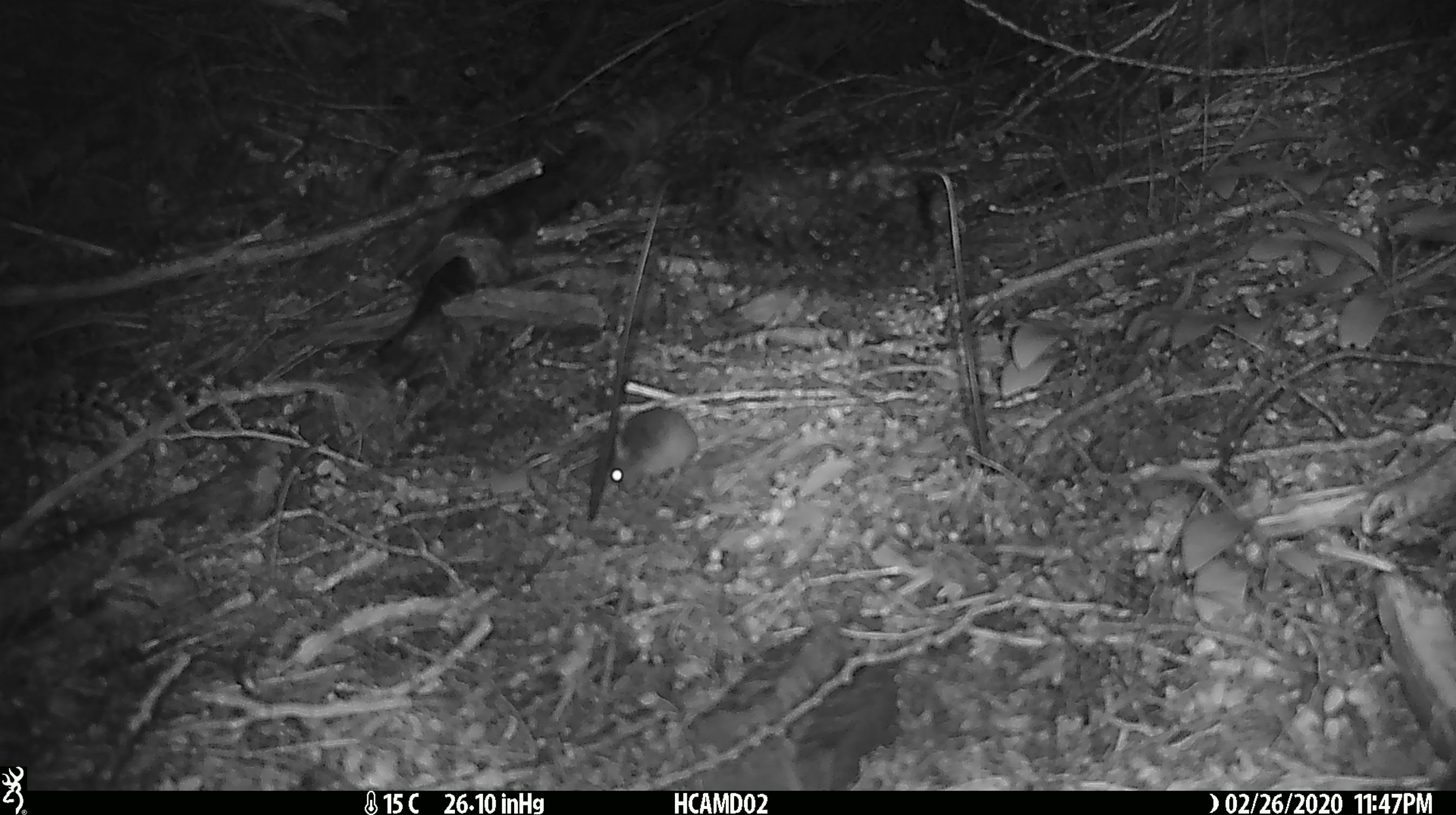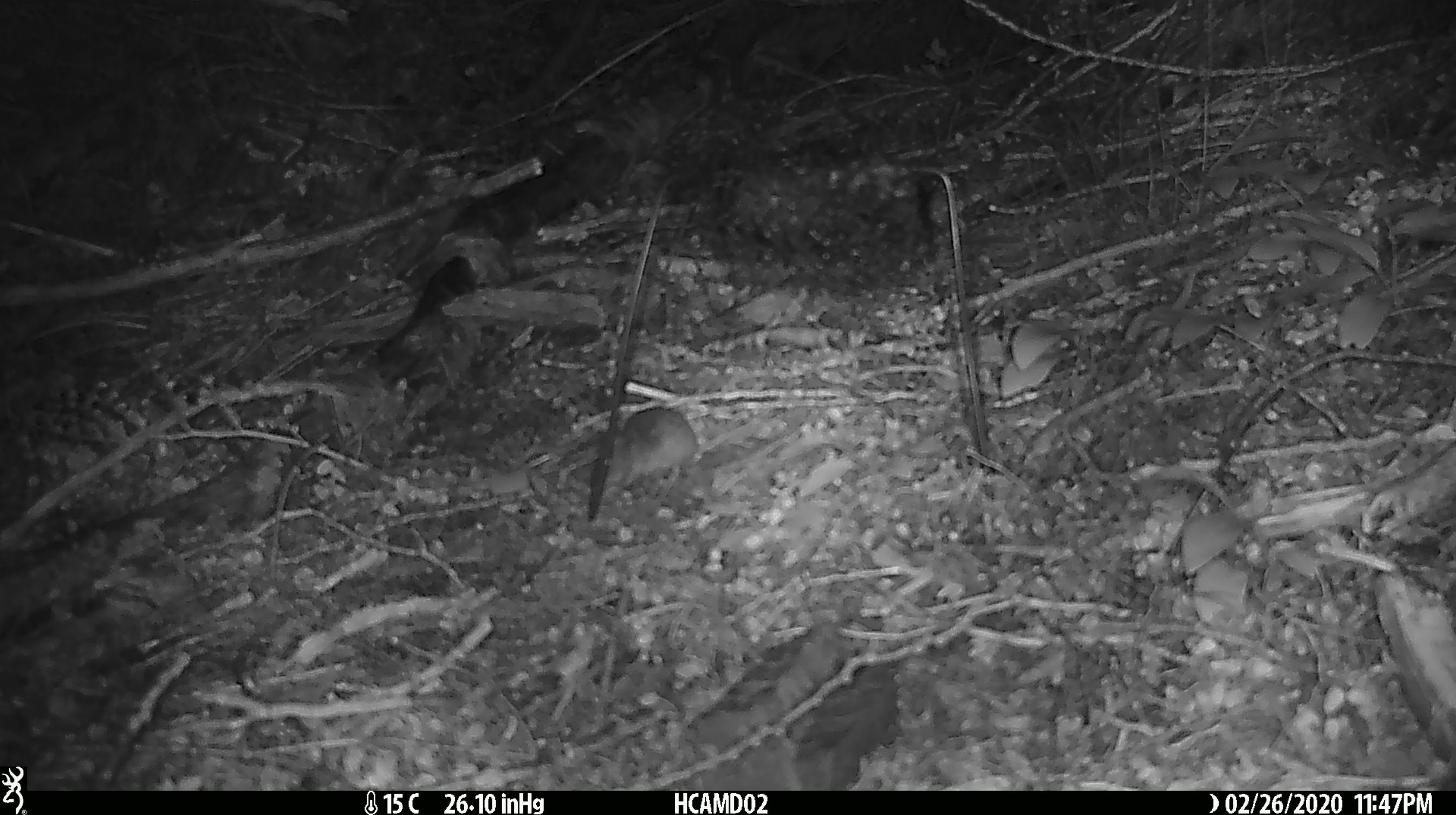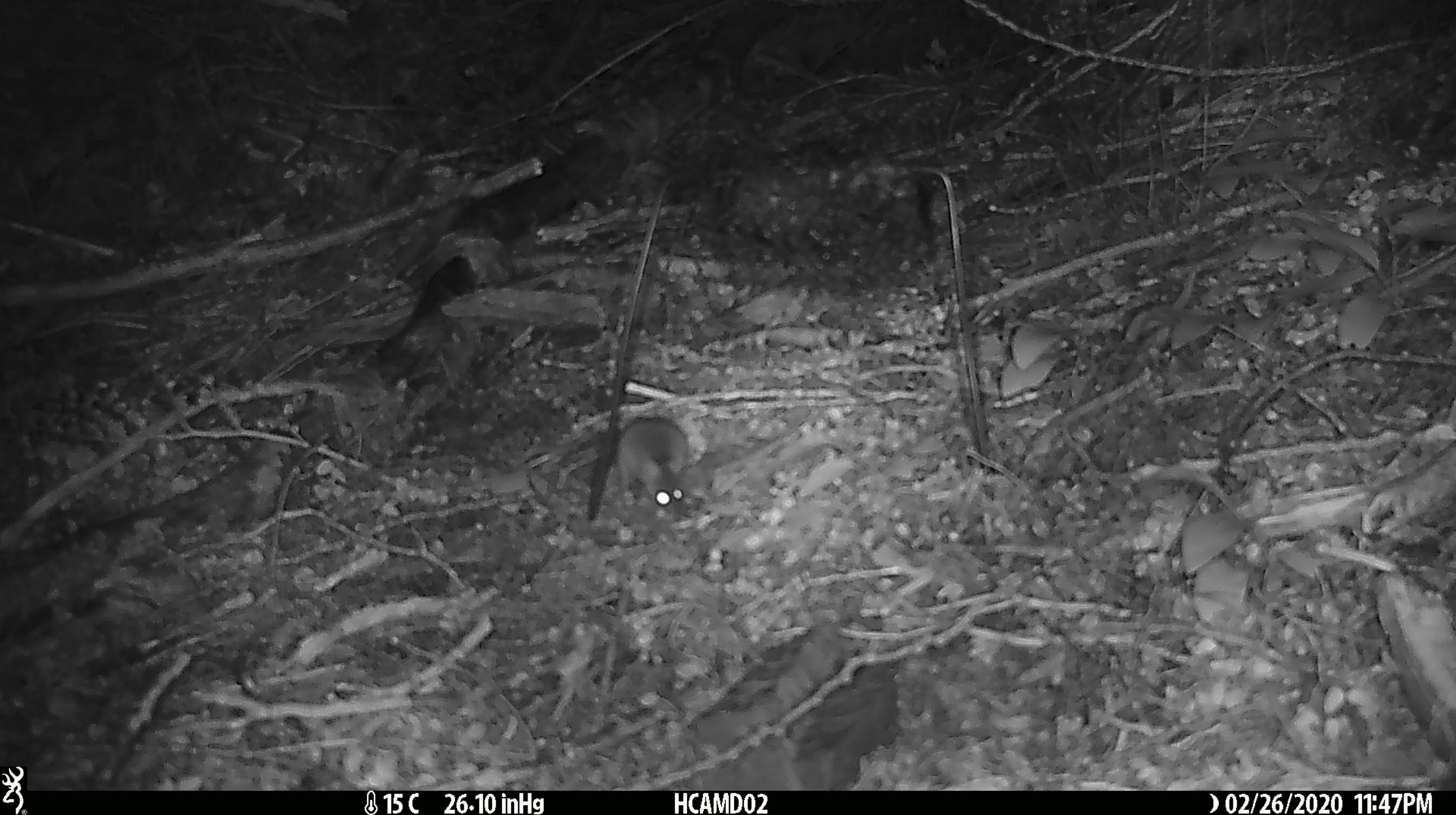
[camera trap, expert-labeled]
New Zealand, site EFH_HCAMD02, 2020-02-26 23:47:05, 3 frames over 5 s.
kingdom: Animalia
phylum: Chordata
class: Mammalia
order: Rodentia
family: Muridae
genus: Mus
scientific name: Mus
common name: mouse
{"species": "mouse (Mus)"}